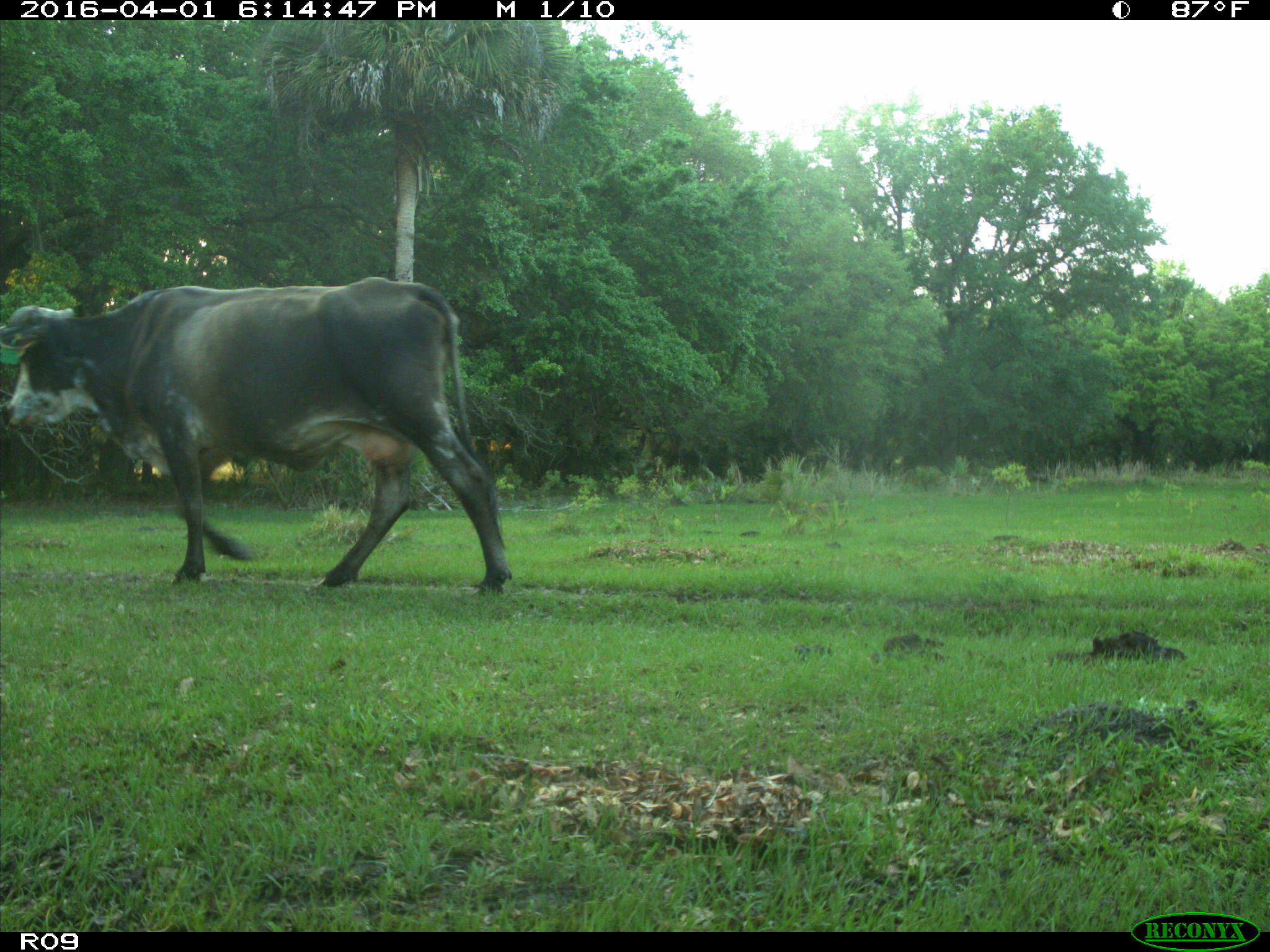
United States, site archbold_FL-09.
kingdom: Animalia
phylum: Chordata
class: Mammalia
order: Artiodactyla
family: Bovidae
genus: Bos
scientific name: Bos taurus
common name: domestic cow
Bos taurus (domestic cow).